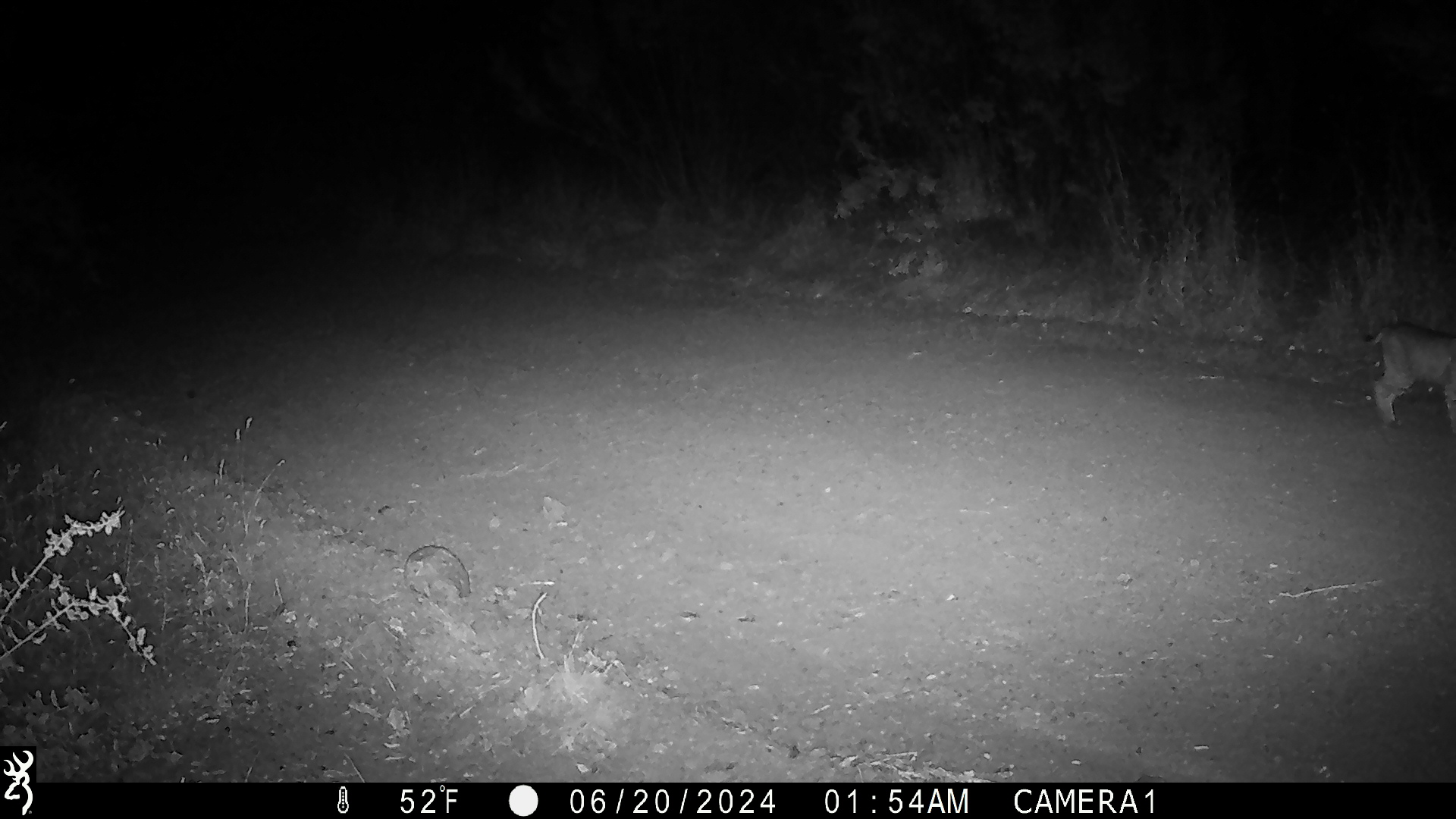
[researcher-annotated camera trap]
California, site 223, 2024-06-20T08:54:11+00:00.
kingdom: Animalia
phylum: Chordata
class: Mammalia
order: Carnivora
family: Felidae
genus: Lynx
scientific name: Lynx rufus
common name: bobcat